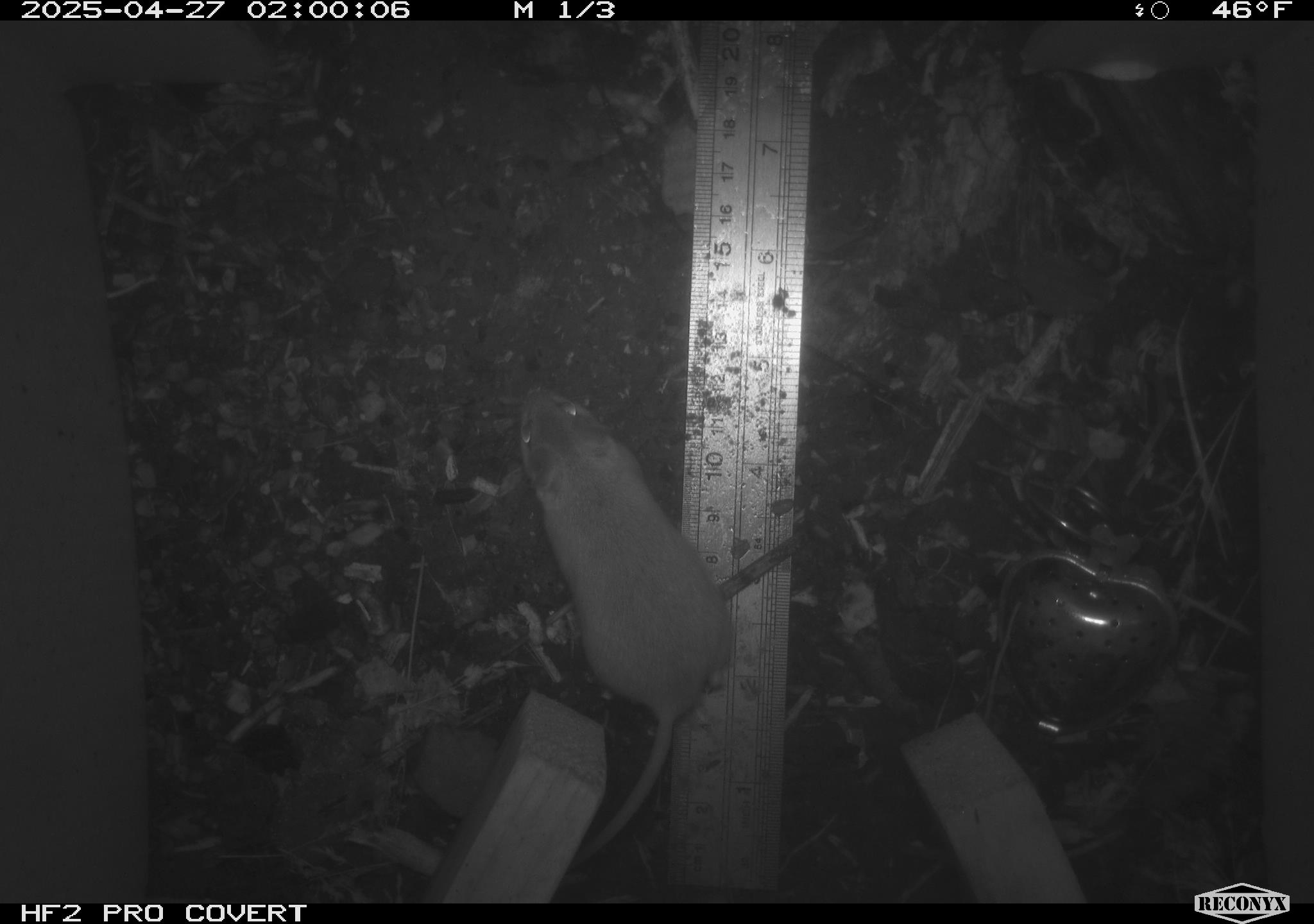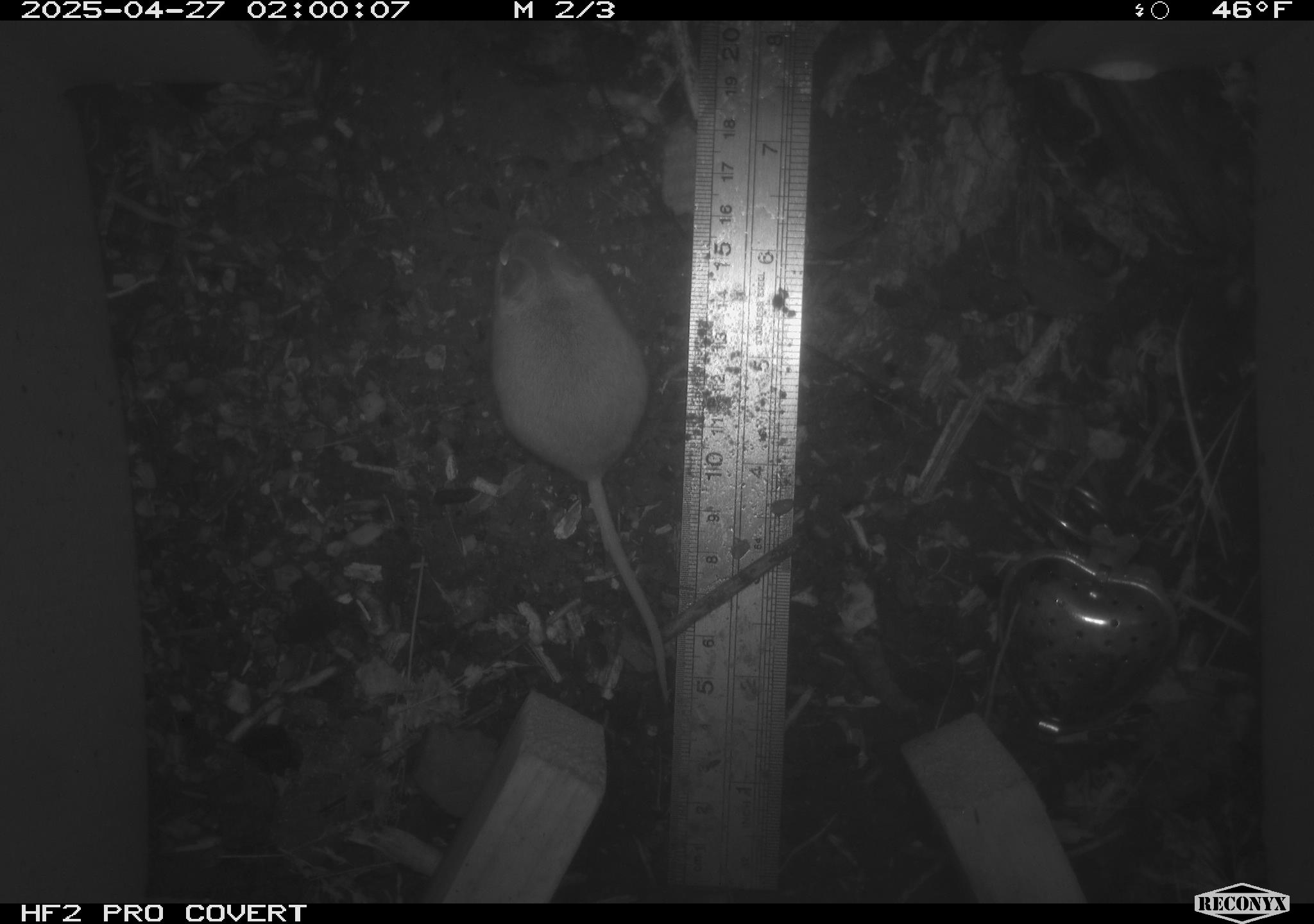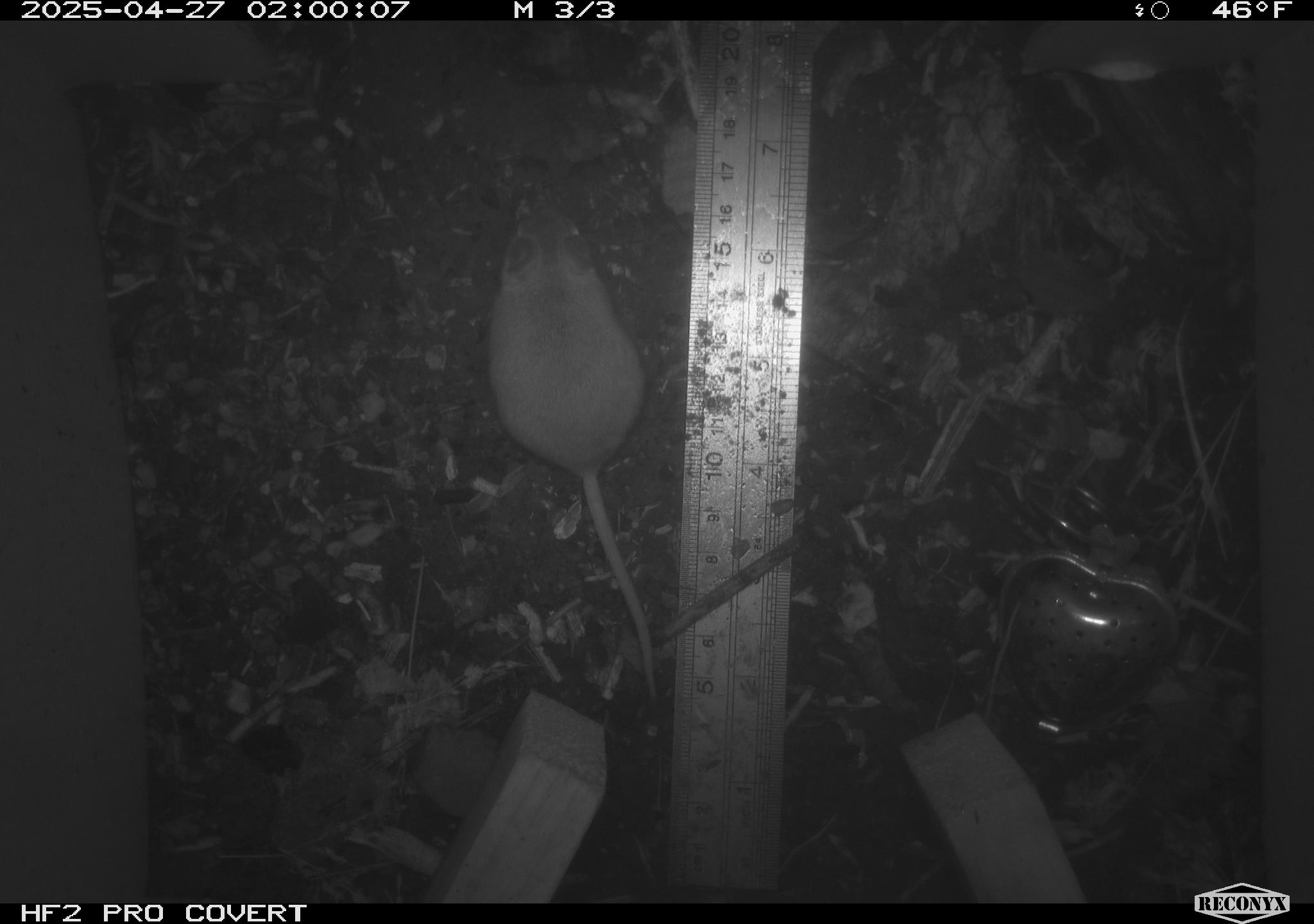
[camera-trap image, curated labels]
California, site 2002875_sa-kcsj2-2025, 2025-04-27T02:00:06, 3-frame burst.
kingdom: Animalia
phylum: Chordata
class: Mammalia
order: Rodentia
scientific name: Rodentia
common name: rodent